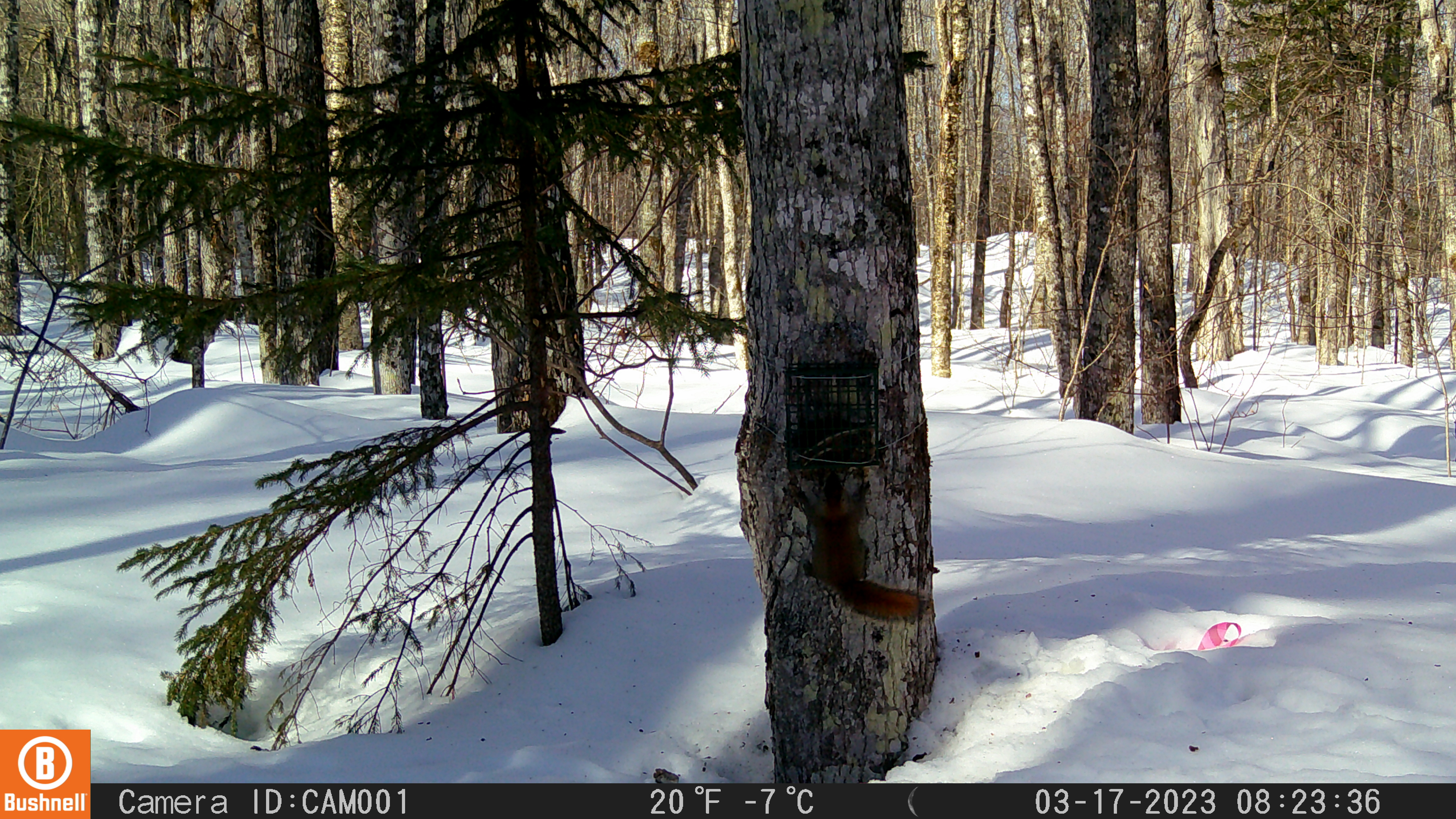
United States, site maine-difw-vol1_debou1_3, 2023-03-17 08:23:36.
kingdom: Animalia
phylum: Chordata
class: Mammalia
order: Rodentia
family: Sciuridae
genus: Tamiasciurus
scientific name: Tamiasciurus hudsonicus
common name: red squirrel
Red squirrel (Tamiasciurus hudsonicus).